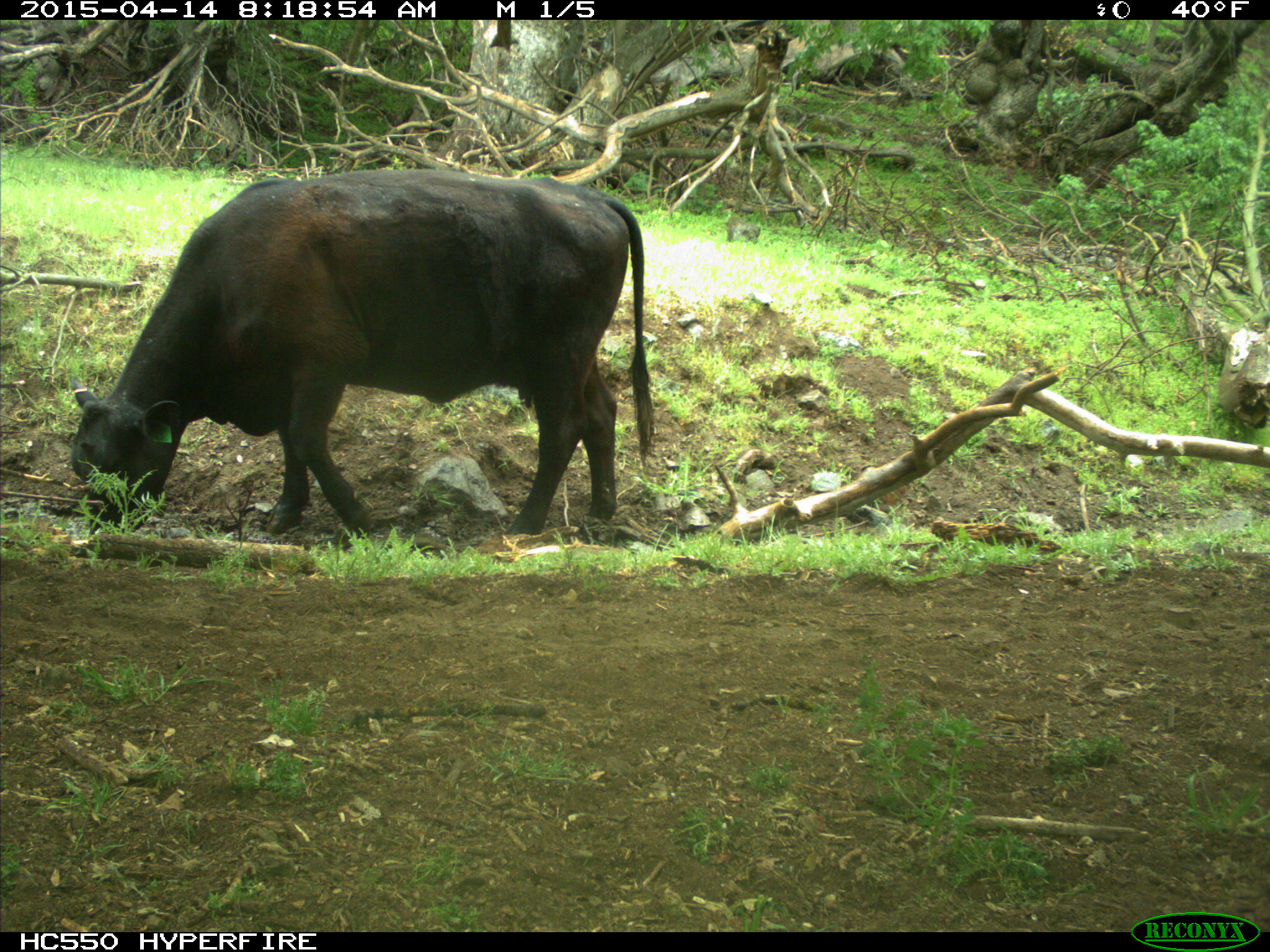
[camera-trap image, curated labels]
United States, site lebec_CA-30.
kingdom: Animalia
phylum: Chordata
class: Mammalia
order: Artiodactyla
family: Bovidae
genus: Bos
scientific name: Bos taurus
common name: domestic cow